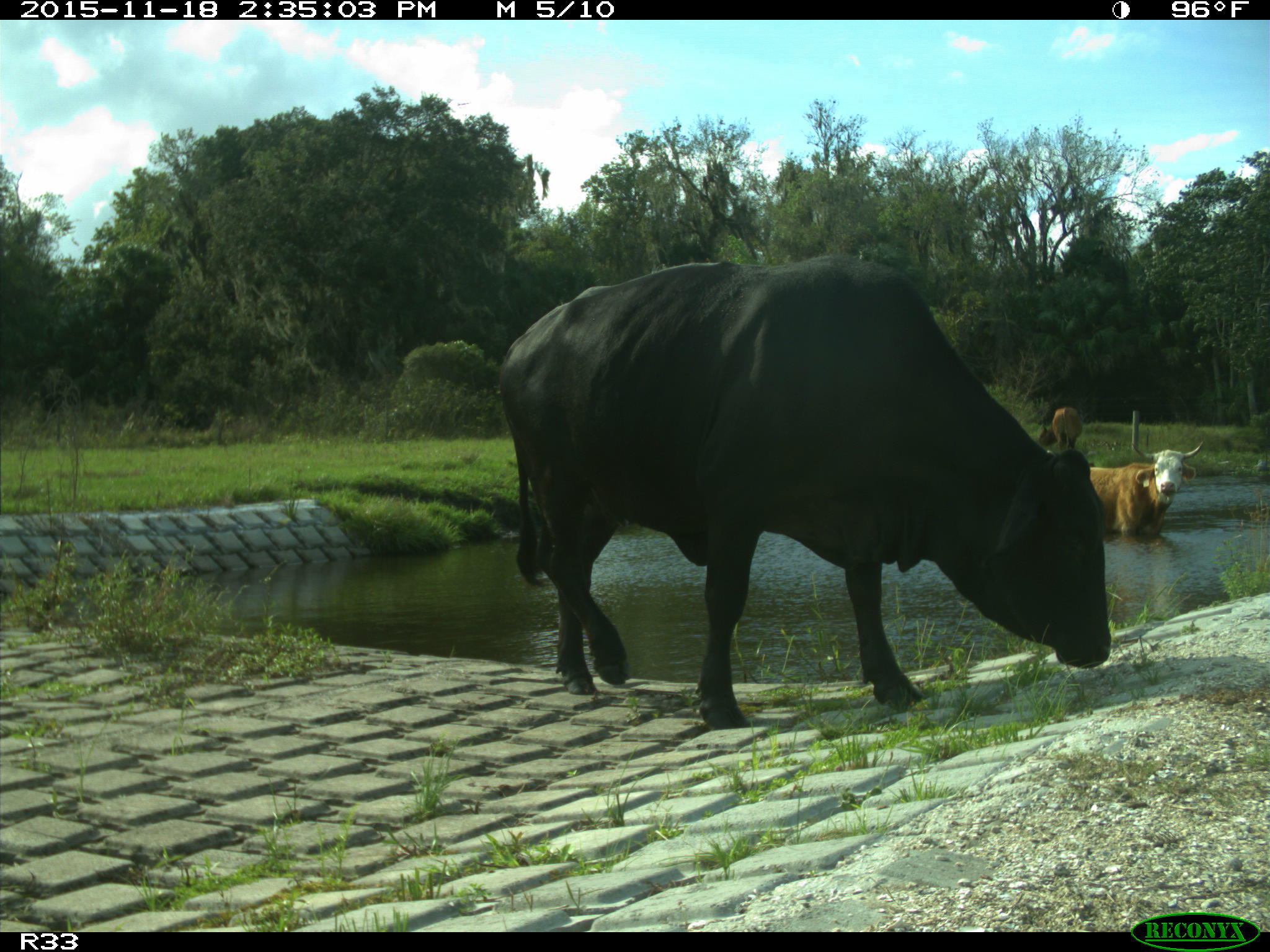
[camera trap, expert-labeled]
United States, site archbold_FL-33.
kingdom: Animalia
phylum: Chordata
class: Mammalia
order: Artiodactyla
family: Bovidae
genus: Bos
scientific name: Bos taurus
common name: domestic cow